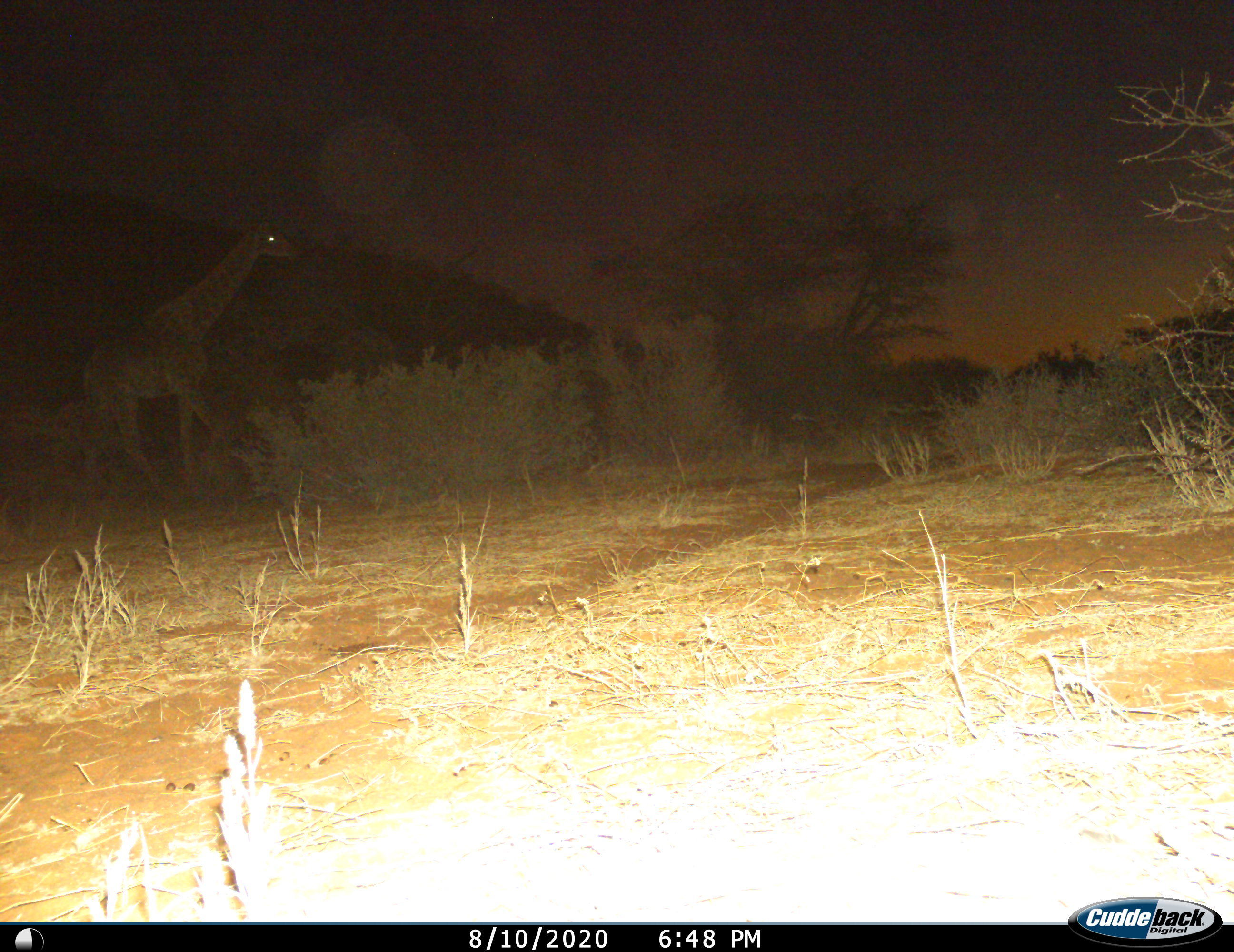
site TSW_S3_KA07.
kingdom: Animalia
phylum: Chordata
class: Mammalia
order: Artiodactyla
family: Giraffidae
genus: Giraffa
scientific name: Giraffa camelopardalis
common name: giraffe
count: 1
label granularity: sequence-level